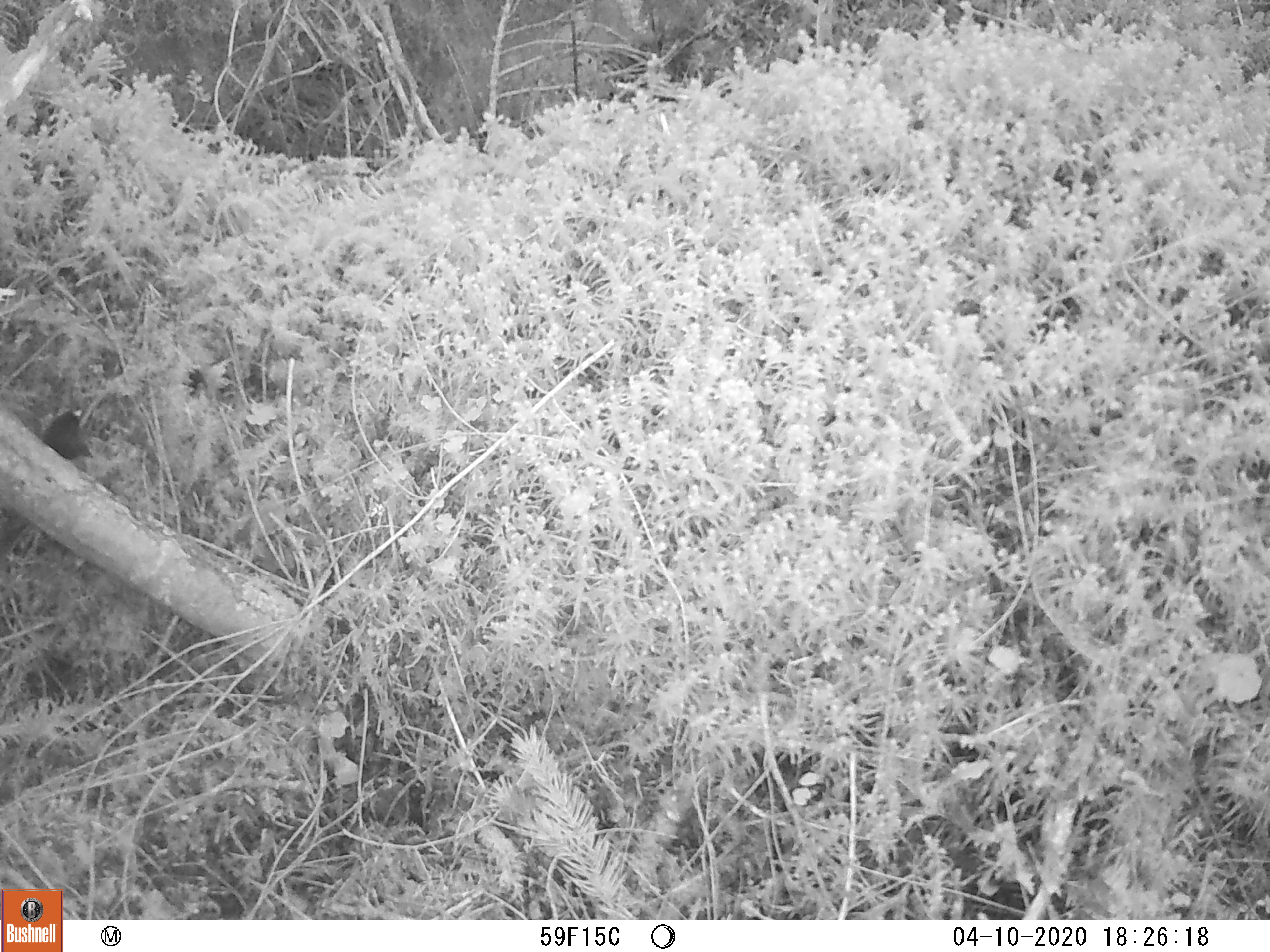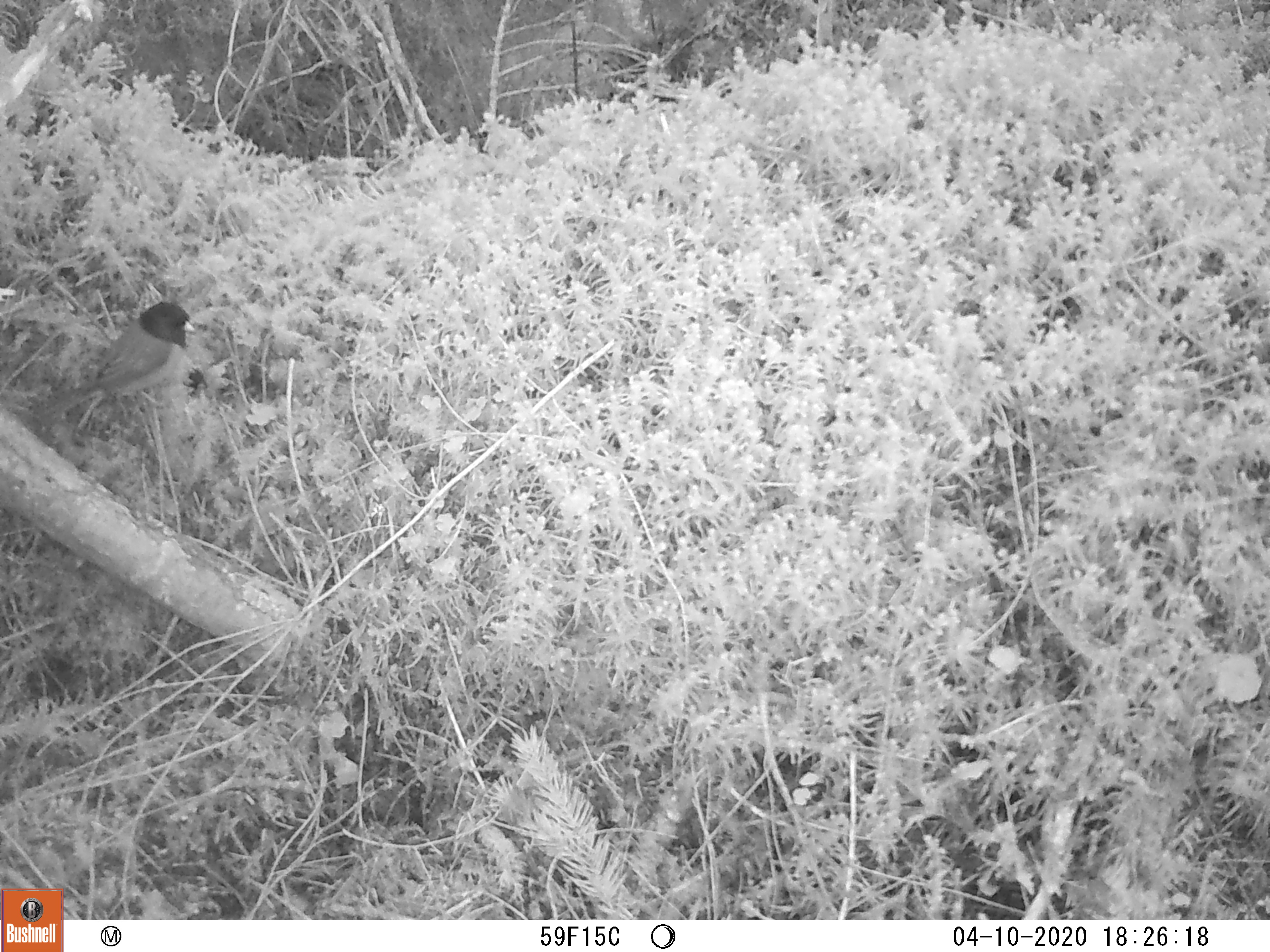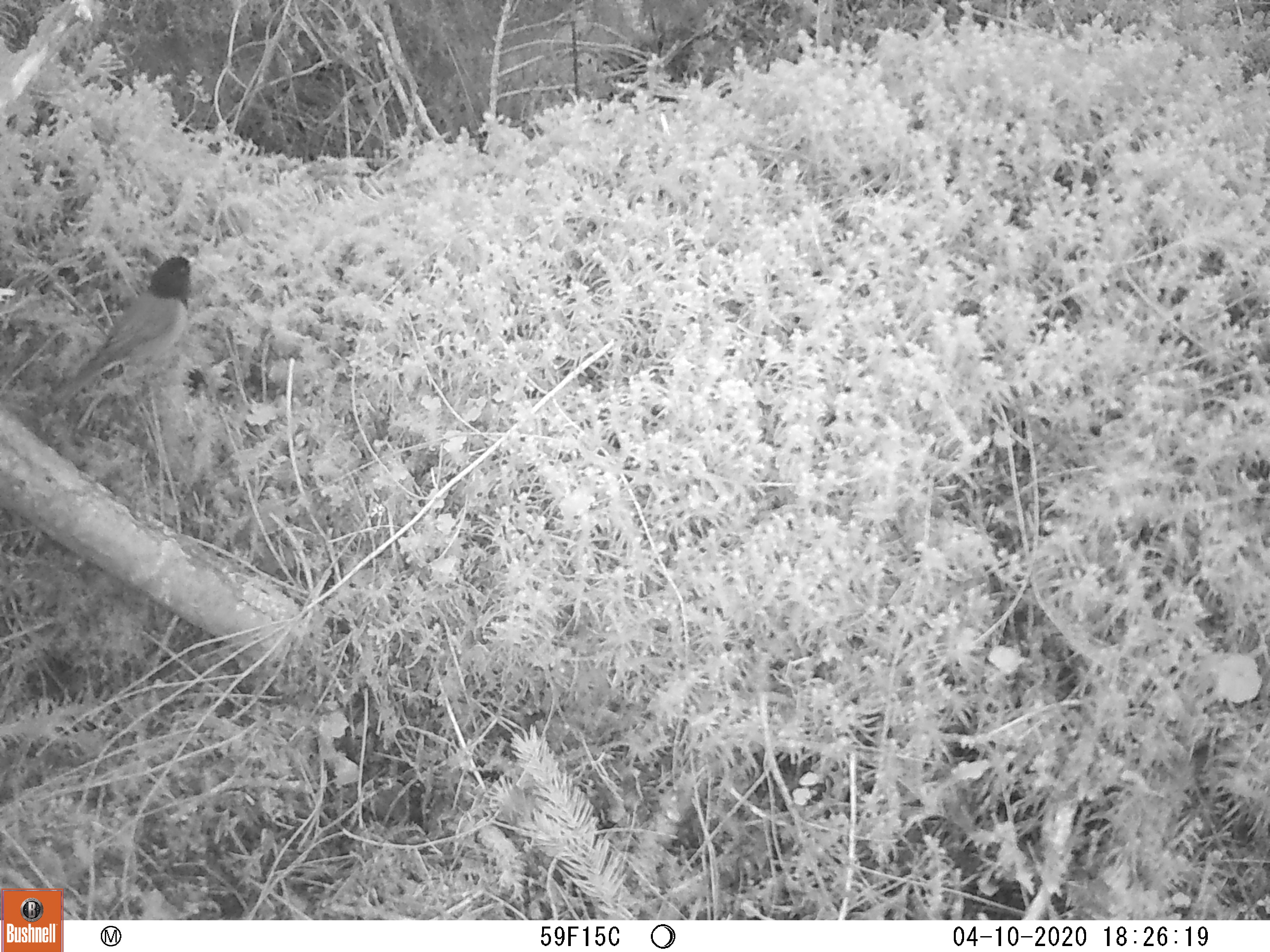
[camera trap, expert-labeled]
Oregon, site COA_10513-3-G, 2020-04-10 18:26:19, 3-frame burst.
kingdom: Animalia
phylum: Chordata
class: Aves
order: Passeriformes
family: Passerellidae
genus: Junco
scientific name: Junco hyemalis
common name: dark-eyed junco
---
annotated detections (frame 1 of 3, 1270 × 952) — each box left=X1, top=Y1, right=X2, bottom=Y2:
dark-eyed junco: left=35, top=402, right=93, bottom=472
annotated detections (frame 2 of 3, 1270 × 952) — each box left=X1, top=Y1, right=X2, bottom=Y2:
dark-eyed junco: left=39, top=295, right=195, bottom=426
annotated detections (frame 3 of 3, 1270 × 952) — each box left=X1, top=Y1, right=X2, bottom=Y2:
dark-eyed junco: left=43, top=248, right=199, bottom=406